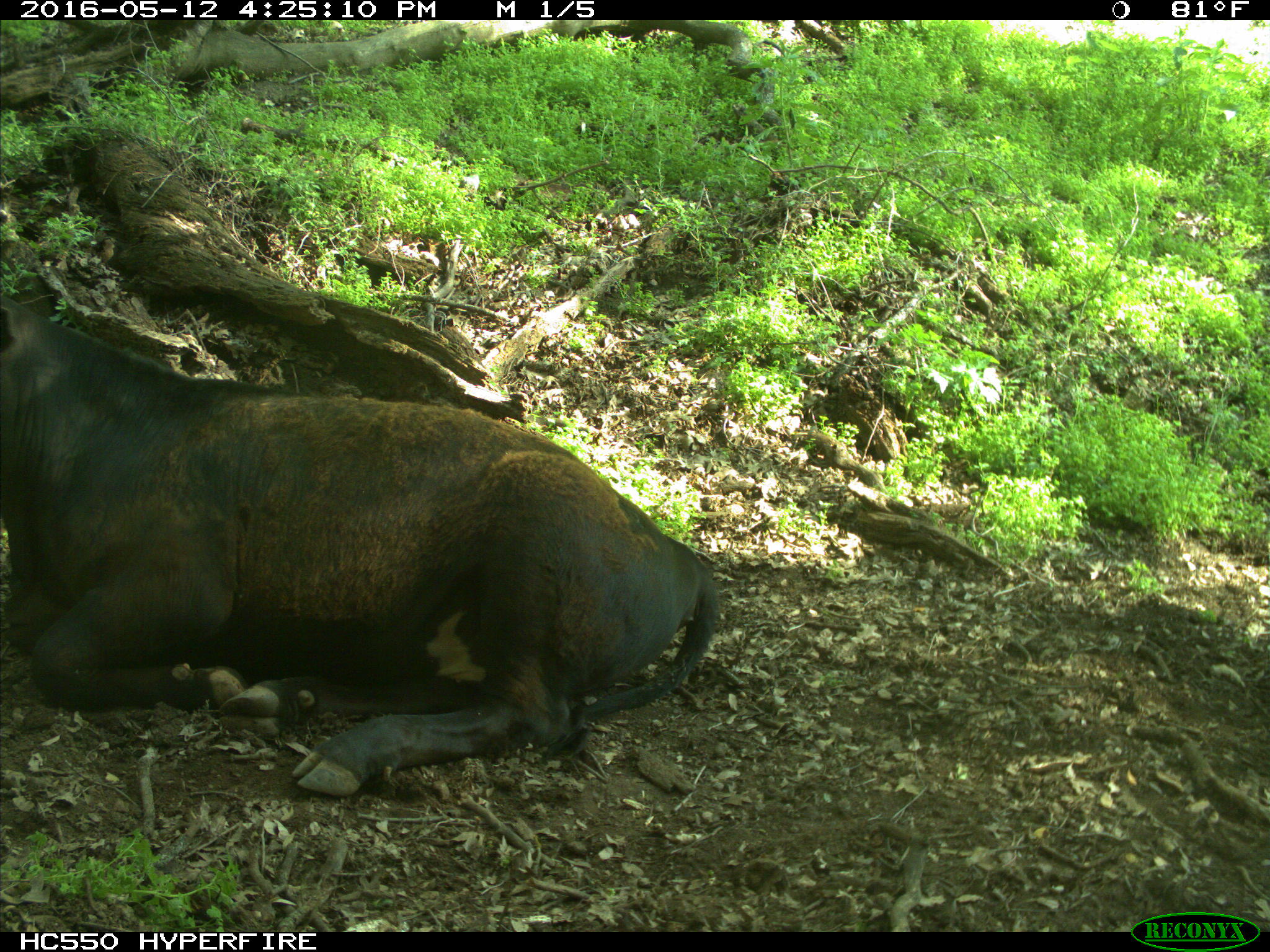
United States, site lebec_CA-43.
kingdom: Animalia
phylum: Chordata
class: Mammalia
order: Artiodactyla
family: Bovidae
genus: Bos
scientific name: Bos taurus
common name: domestic cow